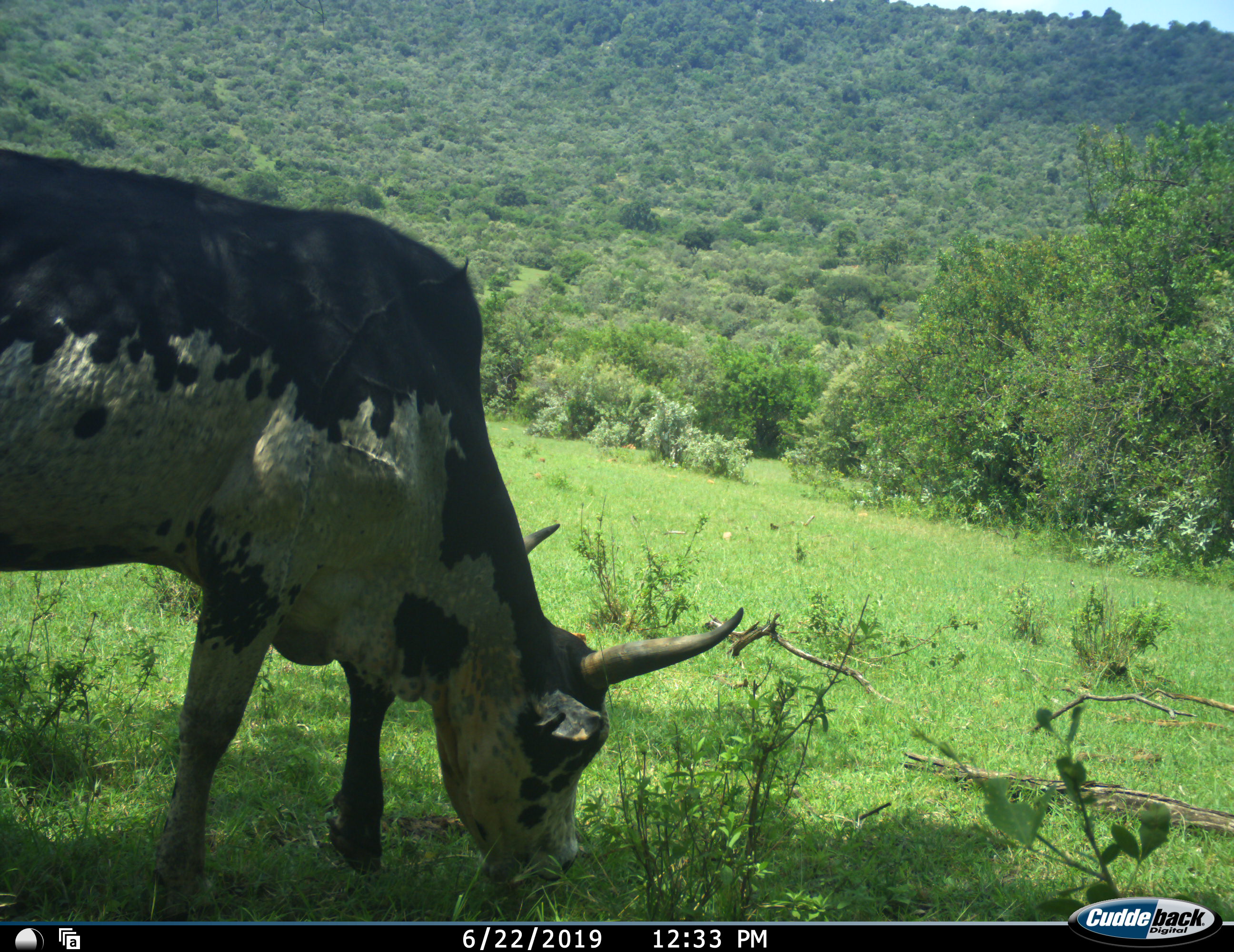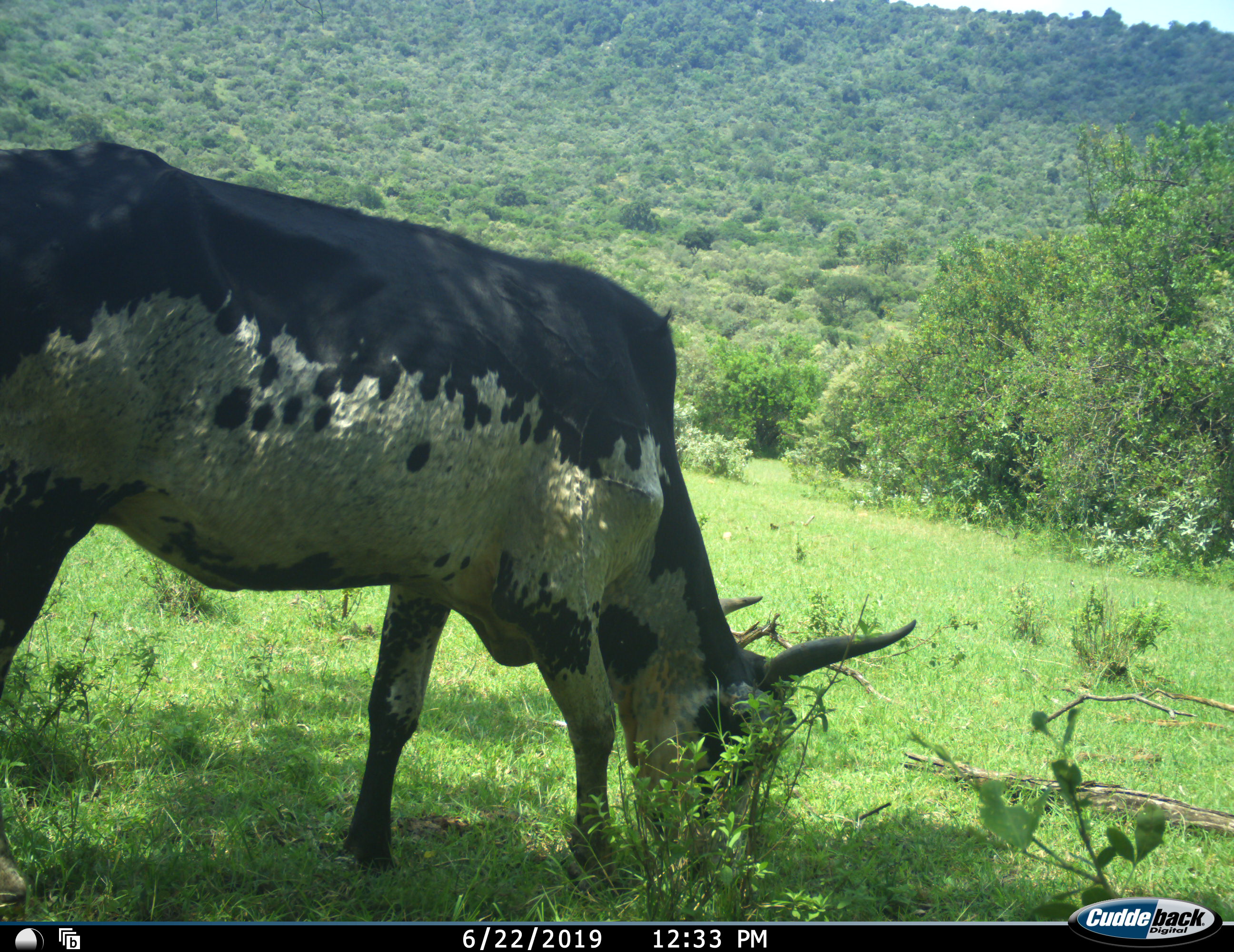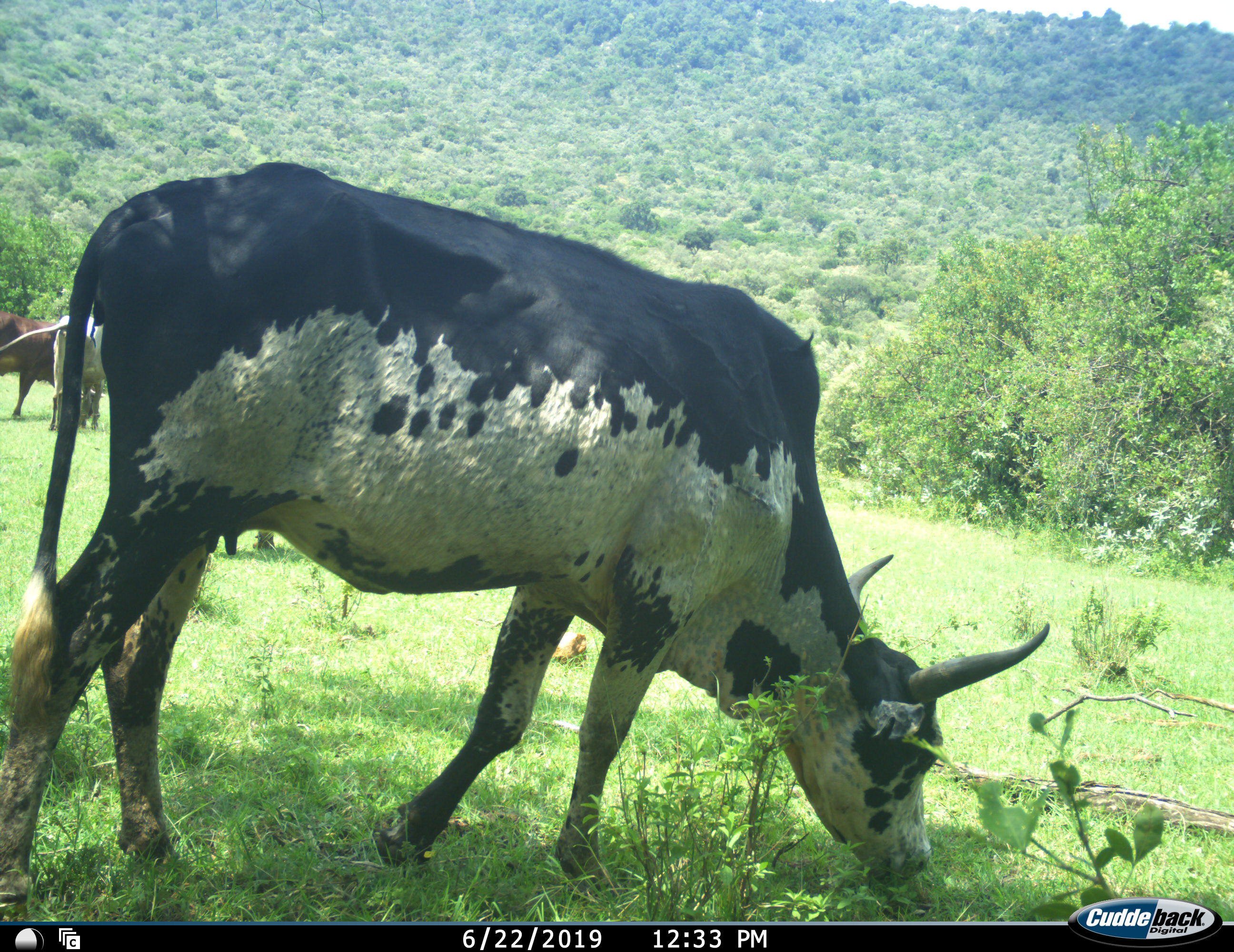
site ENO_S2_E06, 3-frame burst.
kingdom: Animalia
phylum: Chordata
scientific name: Vertebrata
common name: domestic animal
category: domesticanimal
Domesticanimal (domestic animal) (Vertebrata), count 3. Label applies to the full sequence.